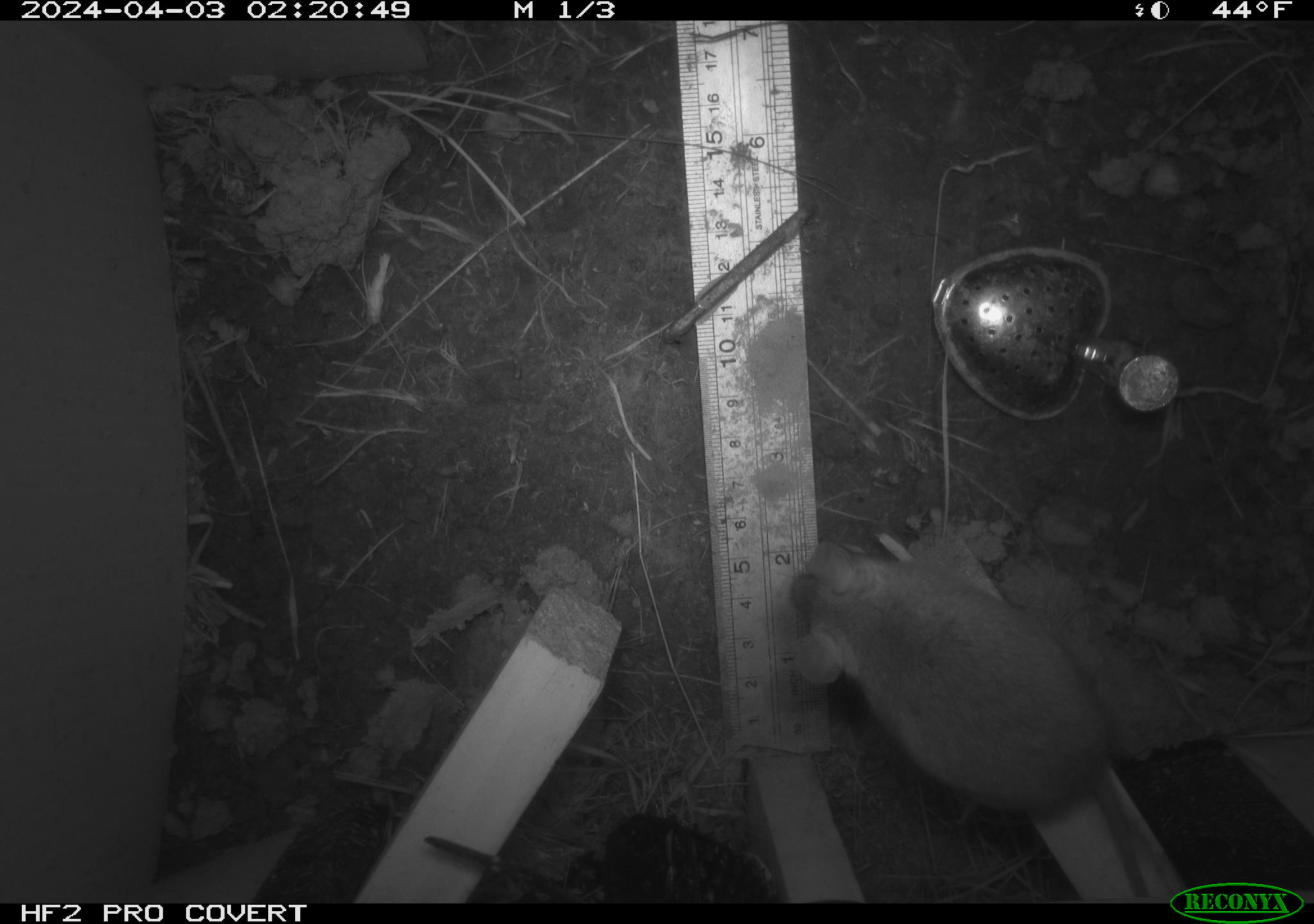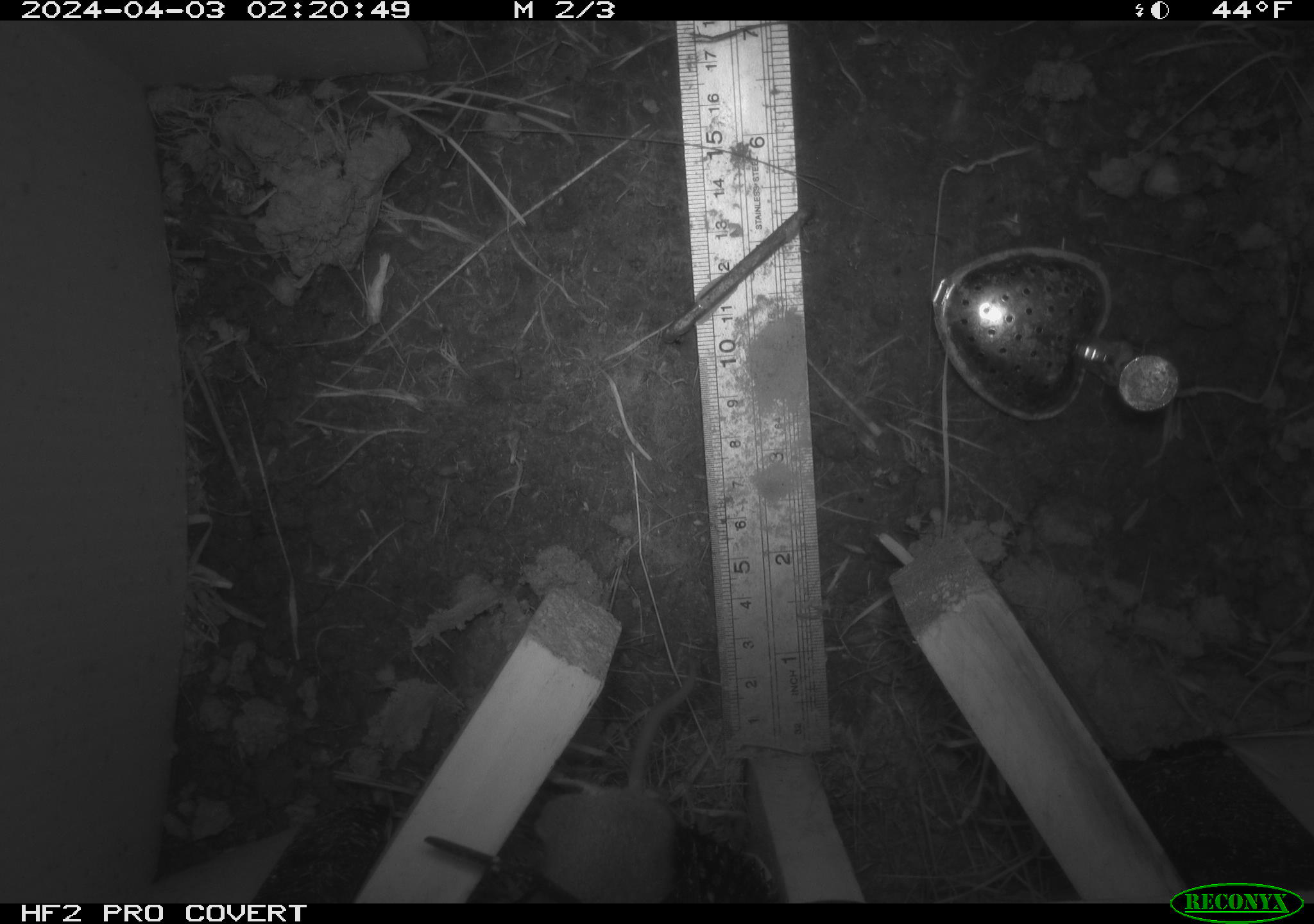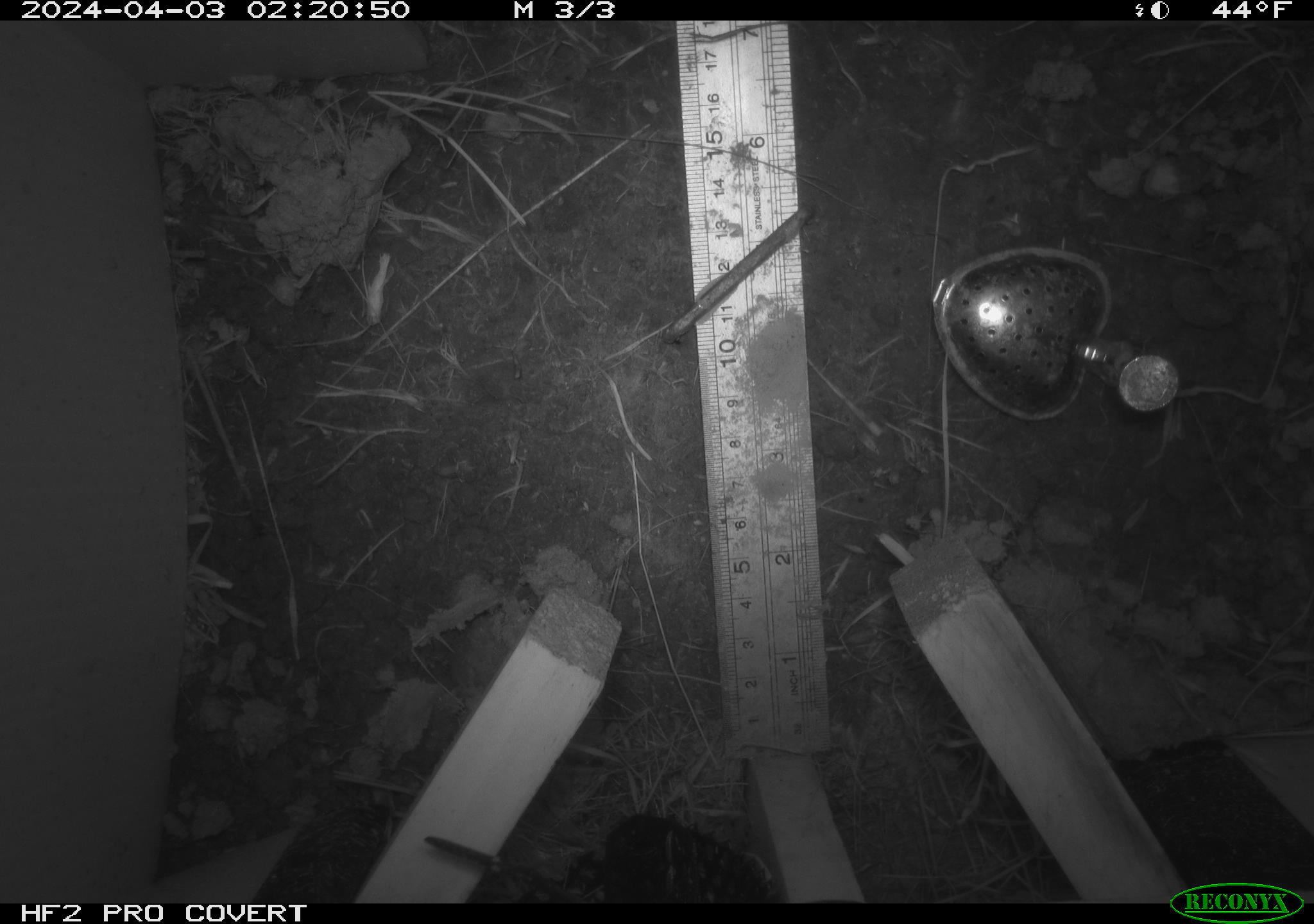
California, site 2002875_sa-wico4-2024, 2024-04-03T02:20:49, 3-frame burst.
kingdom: Animalia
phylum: Chordata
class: Mammalia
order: Rodentia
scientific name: Rodentia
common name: rodent